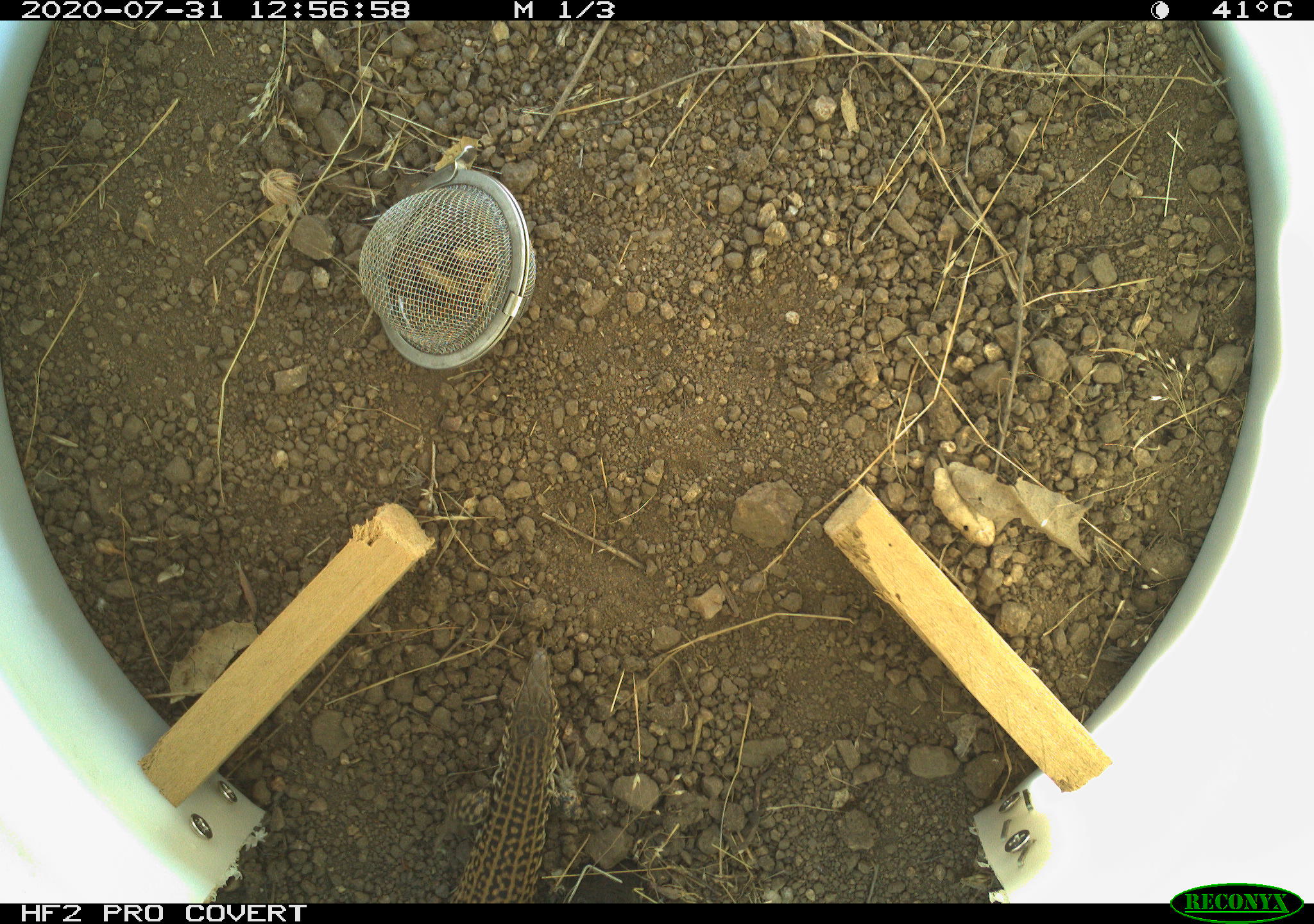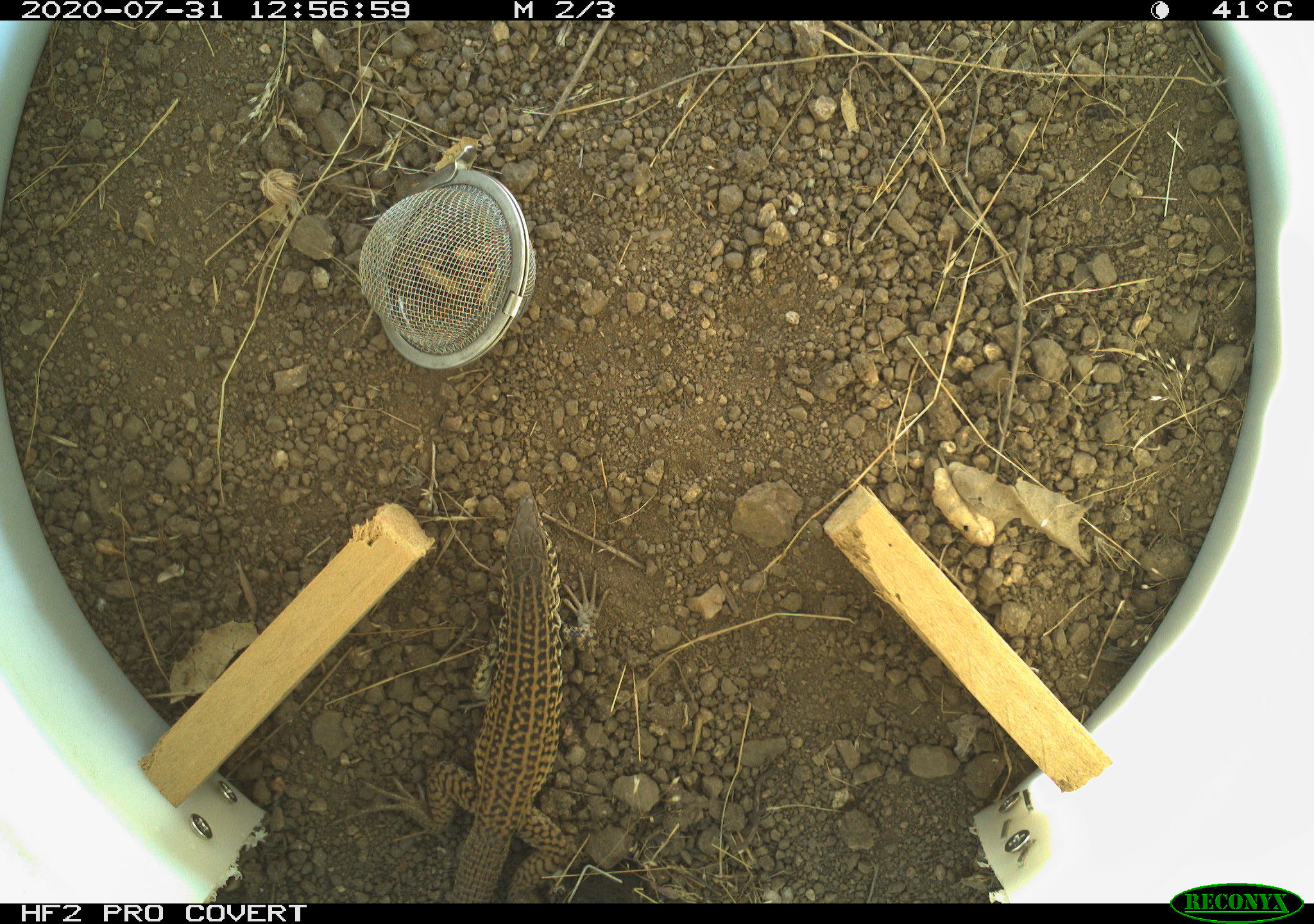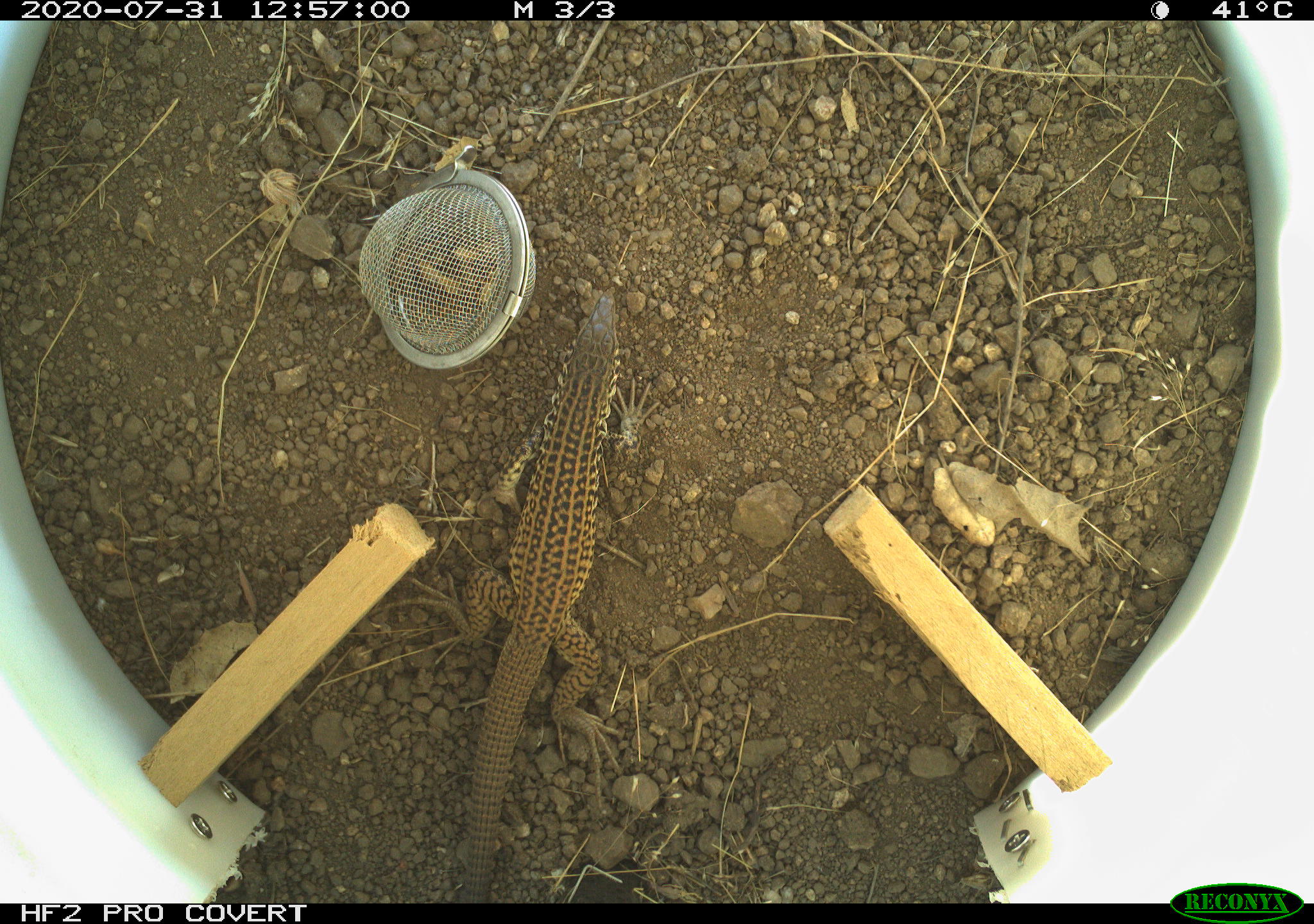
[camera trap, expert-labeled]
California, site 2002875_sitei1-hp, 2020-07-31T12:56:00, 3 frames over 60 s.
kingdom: Animalia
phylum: Chordata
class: Reptilia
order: Squamata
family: Teiidae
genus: Aspidoscelis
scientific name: Aspidoscelis tigris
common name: western whiptail